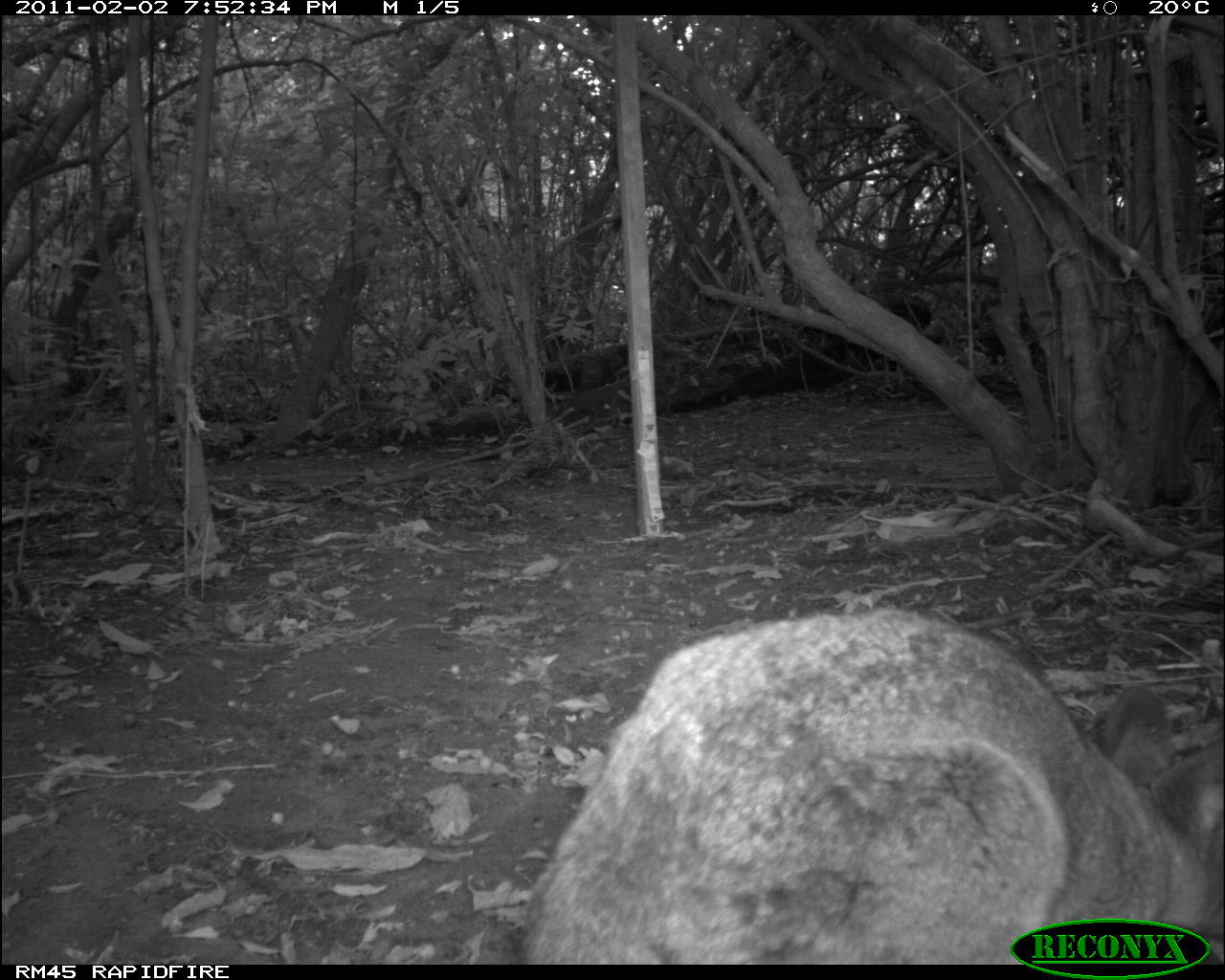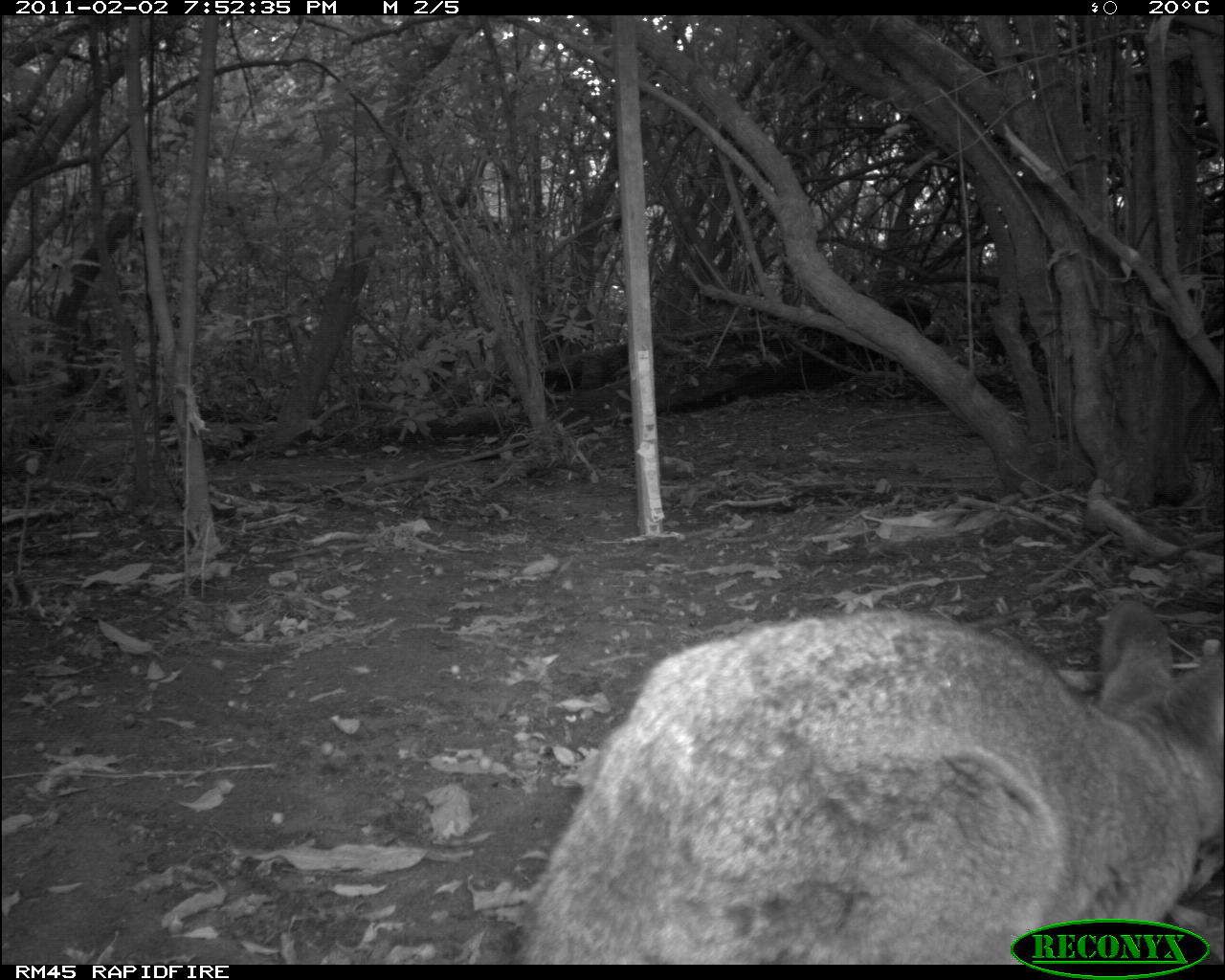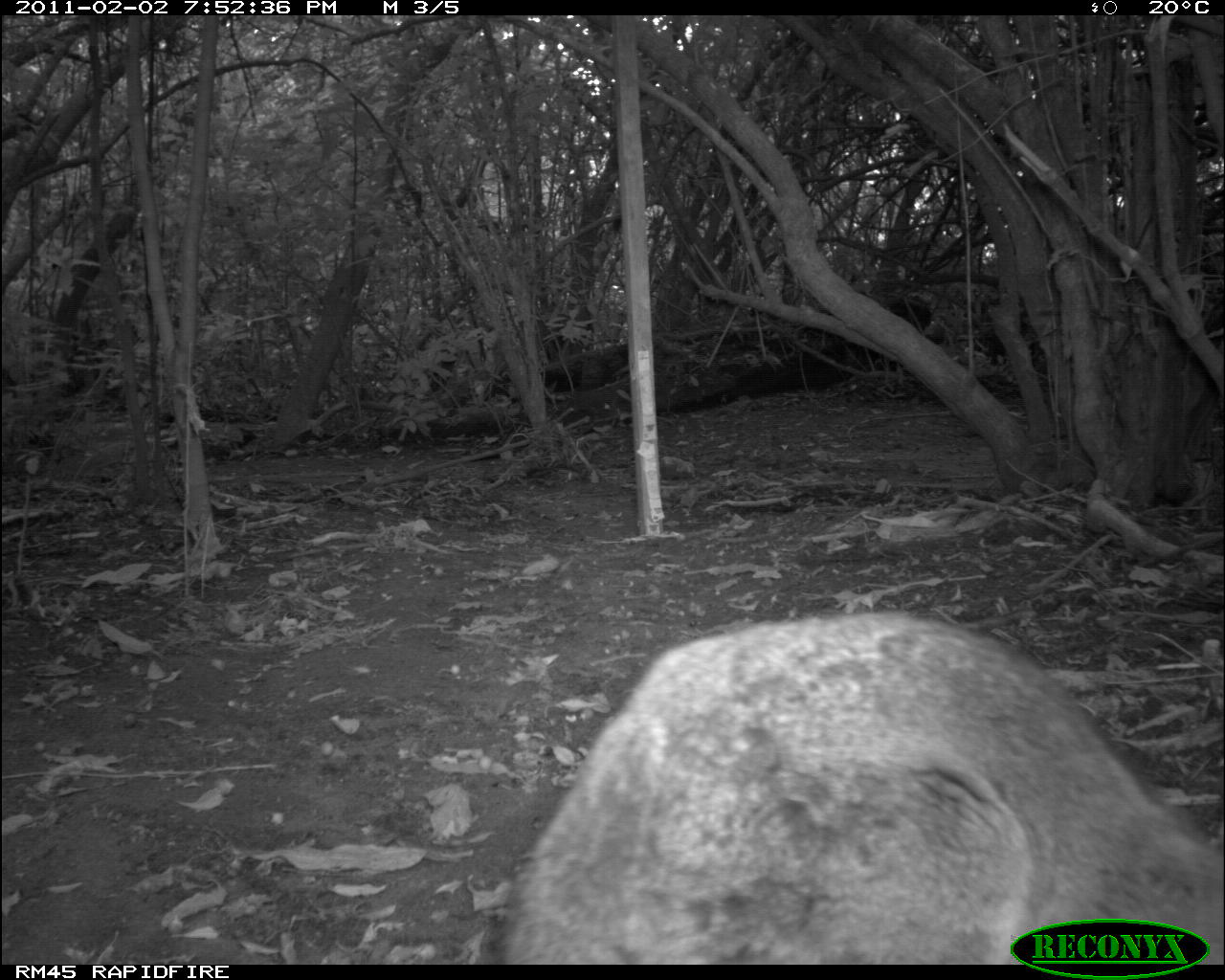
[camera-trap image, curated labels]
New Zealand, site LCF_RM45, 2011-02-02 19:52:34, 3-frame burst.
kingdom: Animalia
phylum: Chordata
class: Mammalia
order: Diprotodontia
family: Macropodidae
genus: Notamacropus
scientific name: Notamacropus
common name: wallaby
Wallaby (Notamacropus).